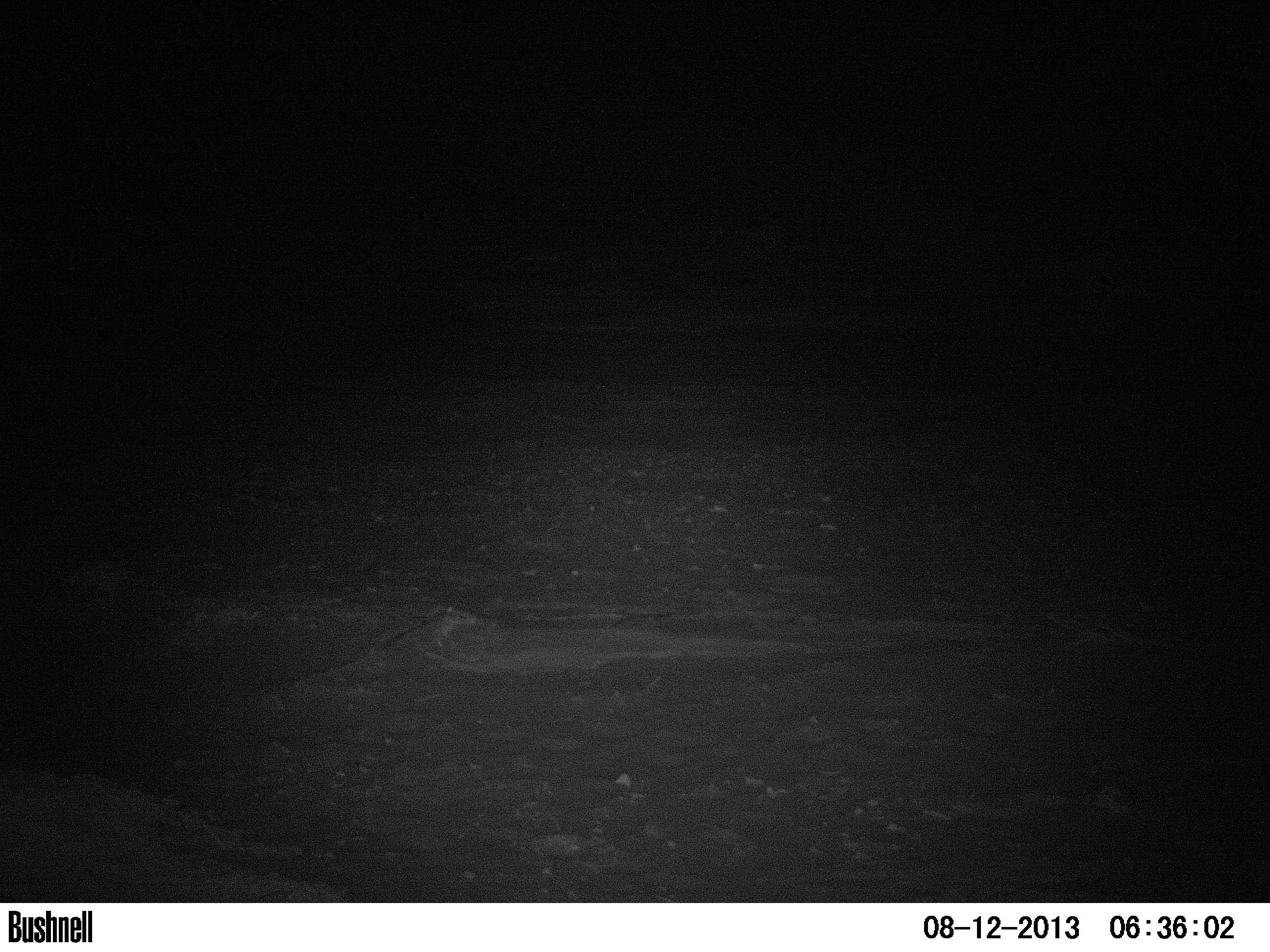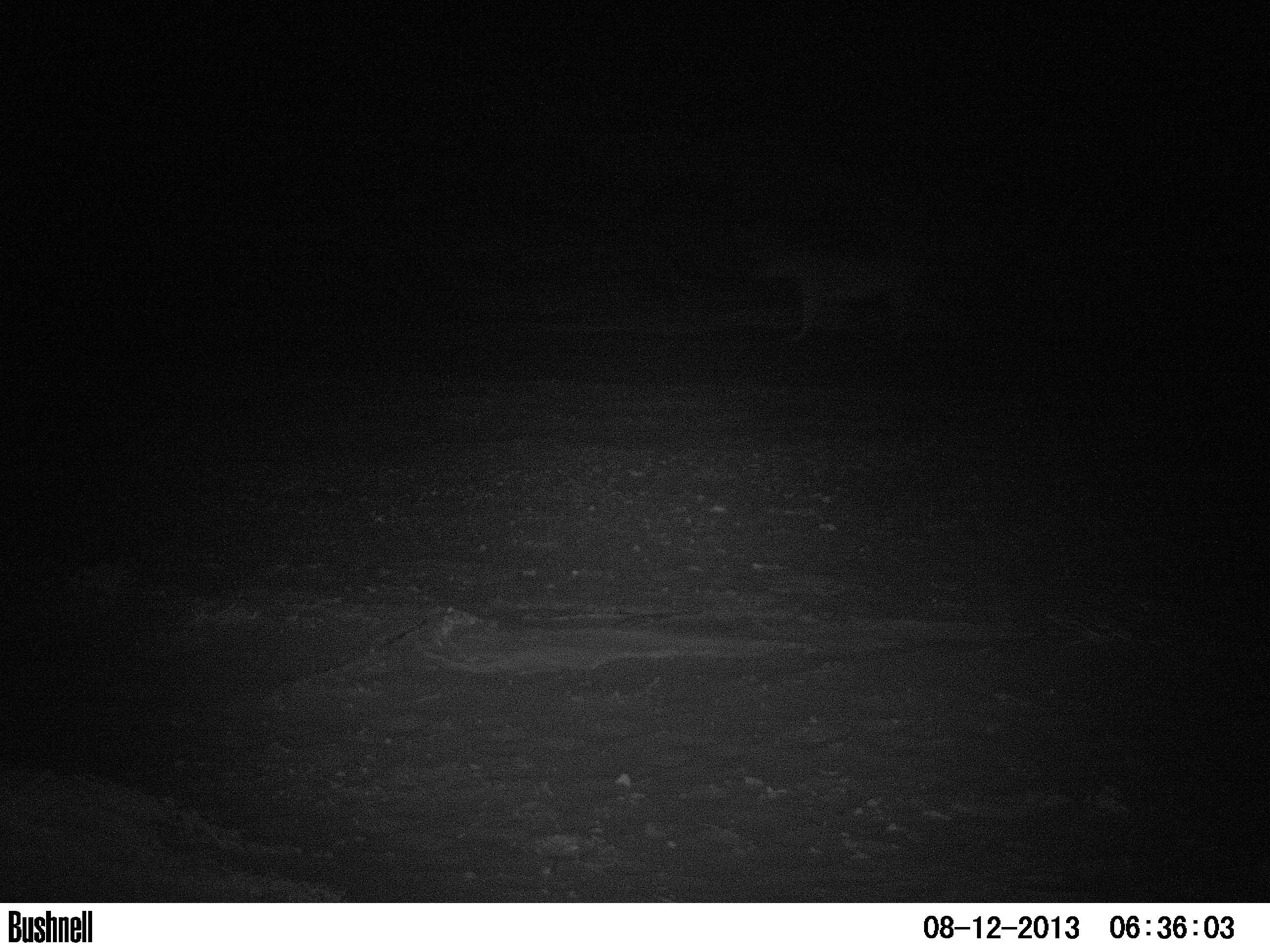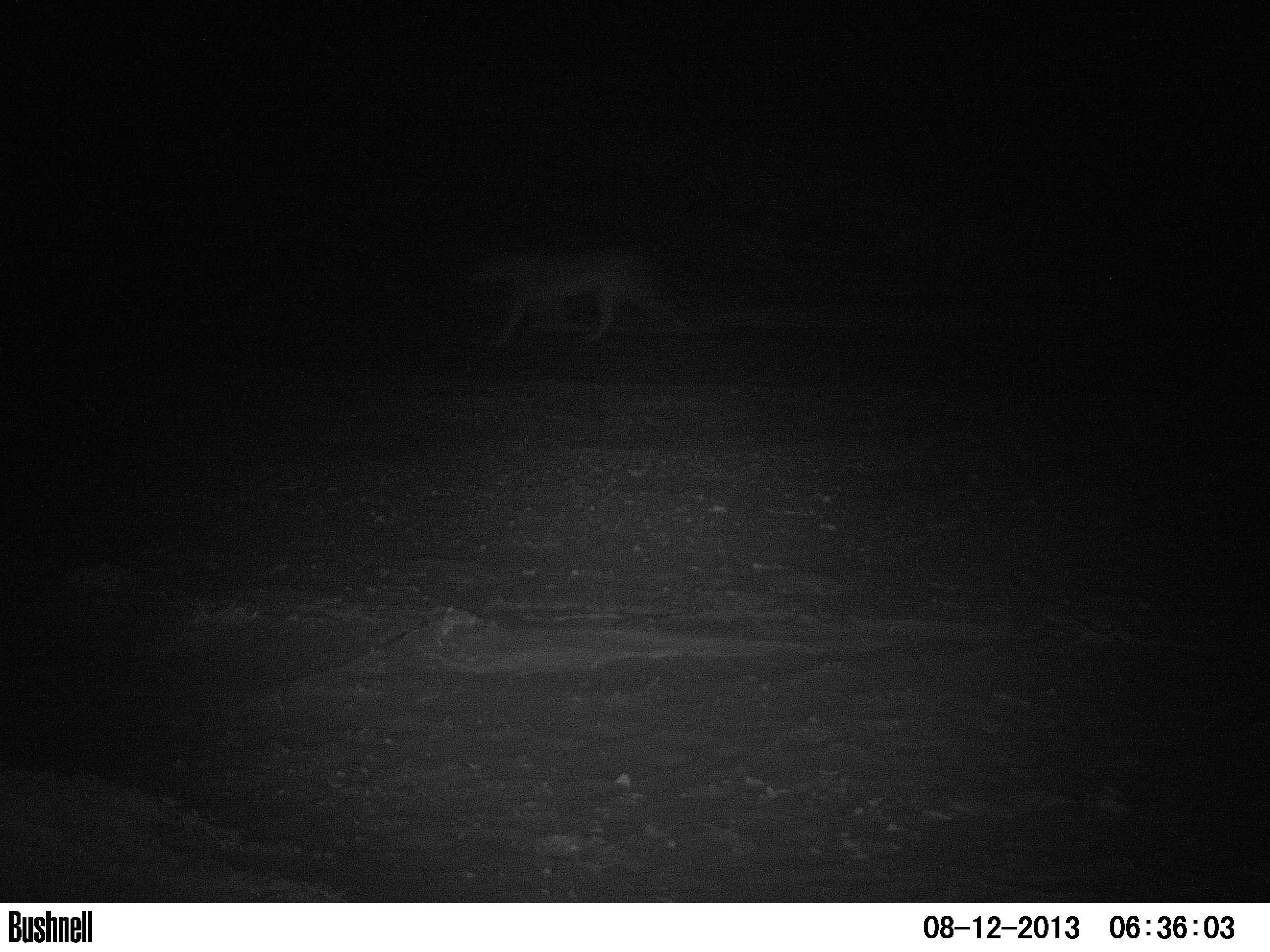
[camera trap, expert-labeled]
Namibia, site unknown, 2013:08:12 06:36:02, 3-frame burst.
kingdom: Animalia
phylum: Chordata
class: Mammalia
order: Carnivora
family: Felidae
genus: Panthera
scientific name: Panthera leo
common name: lion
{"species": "Panthera leo (lion)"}